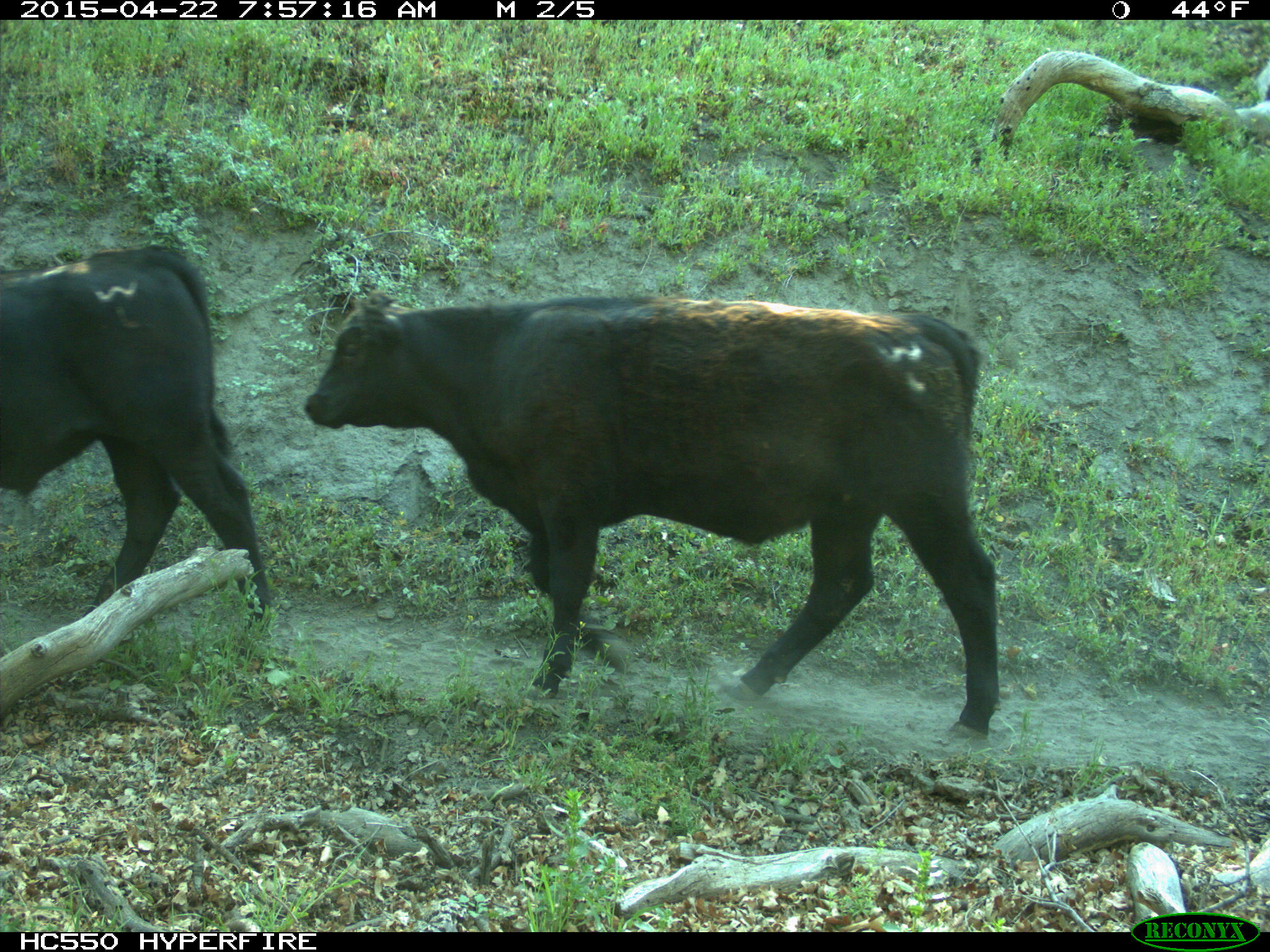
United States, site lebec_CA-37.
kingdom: Animalia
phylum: Chordata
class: Mammalia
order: Artiodactyla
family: Bovidae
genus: Bos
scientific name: Bos taurus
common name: domestic cow